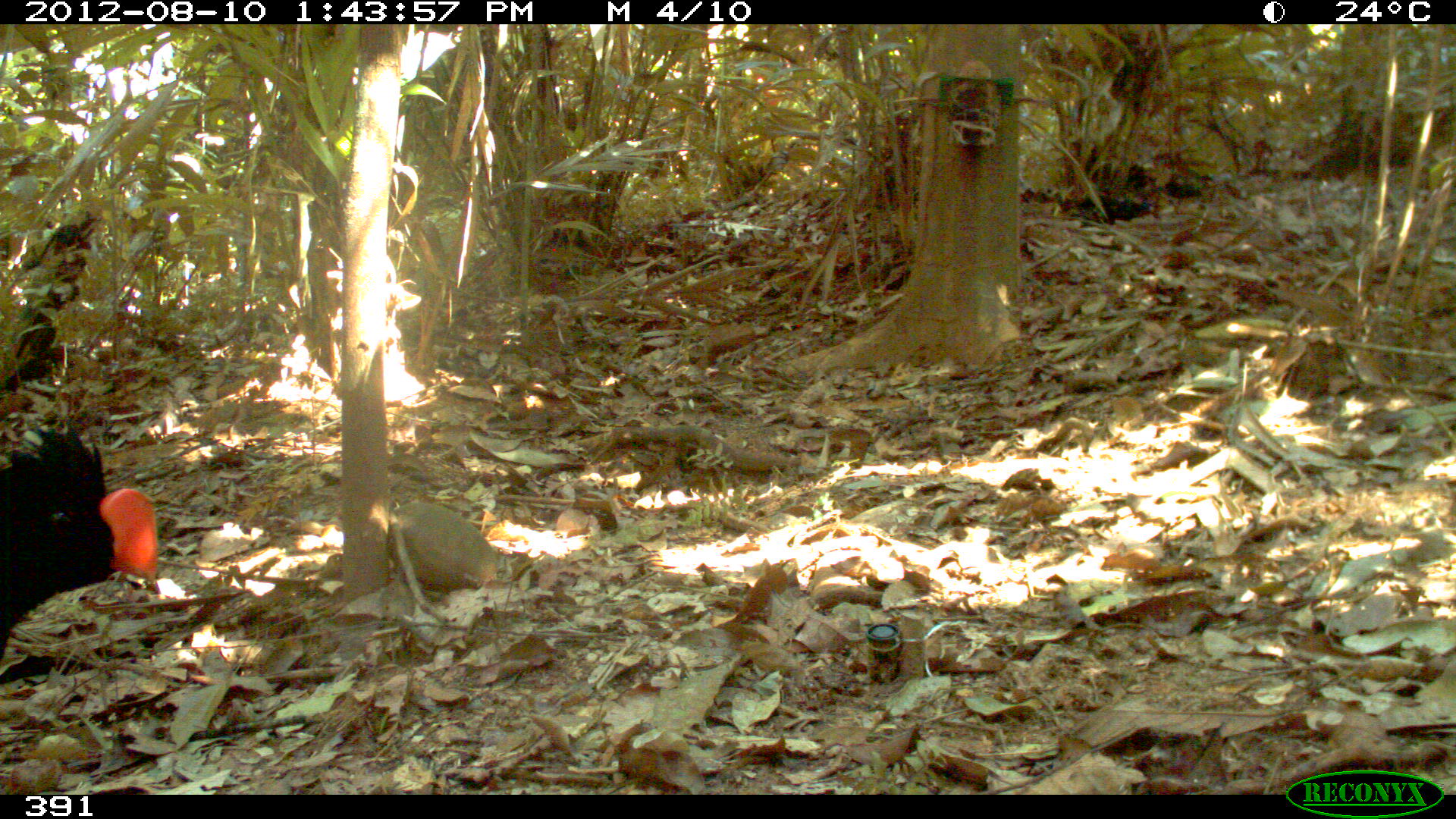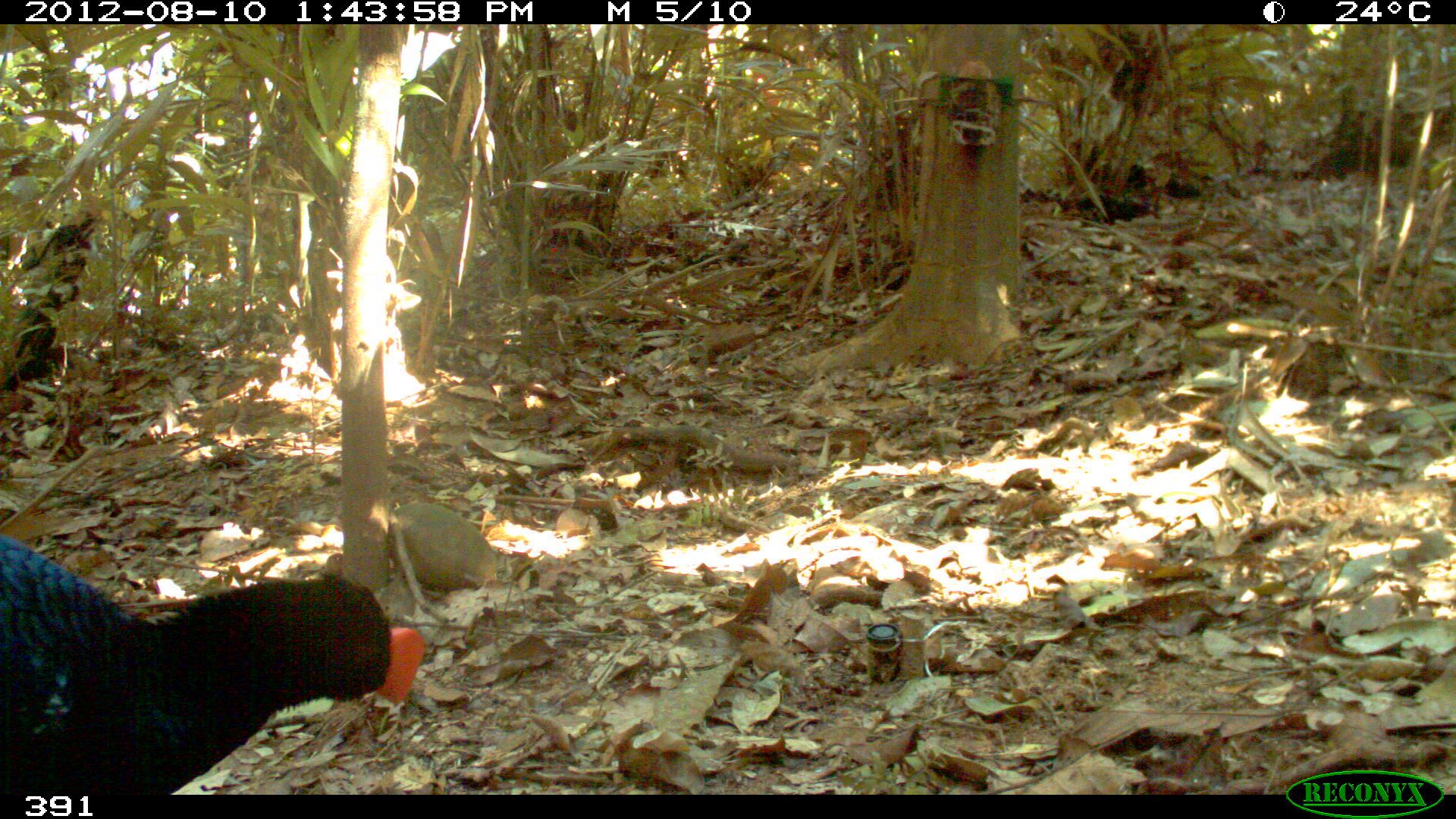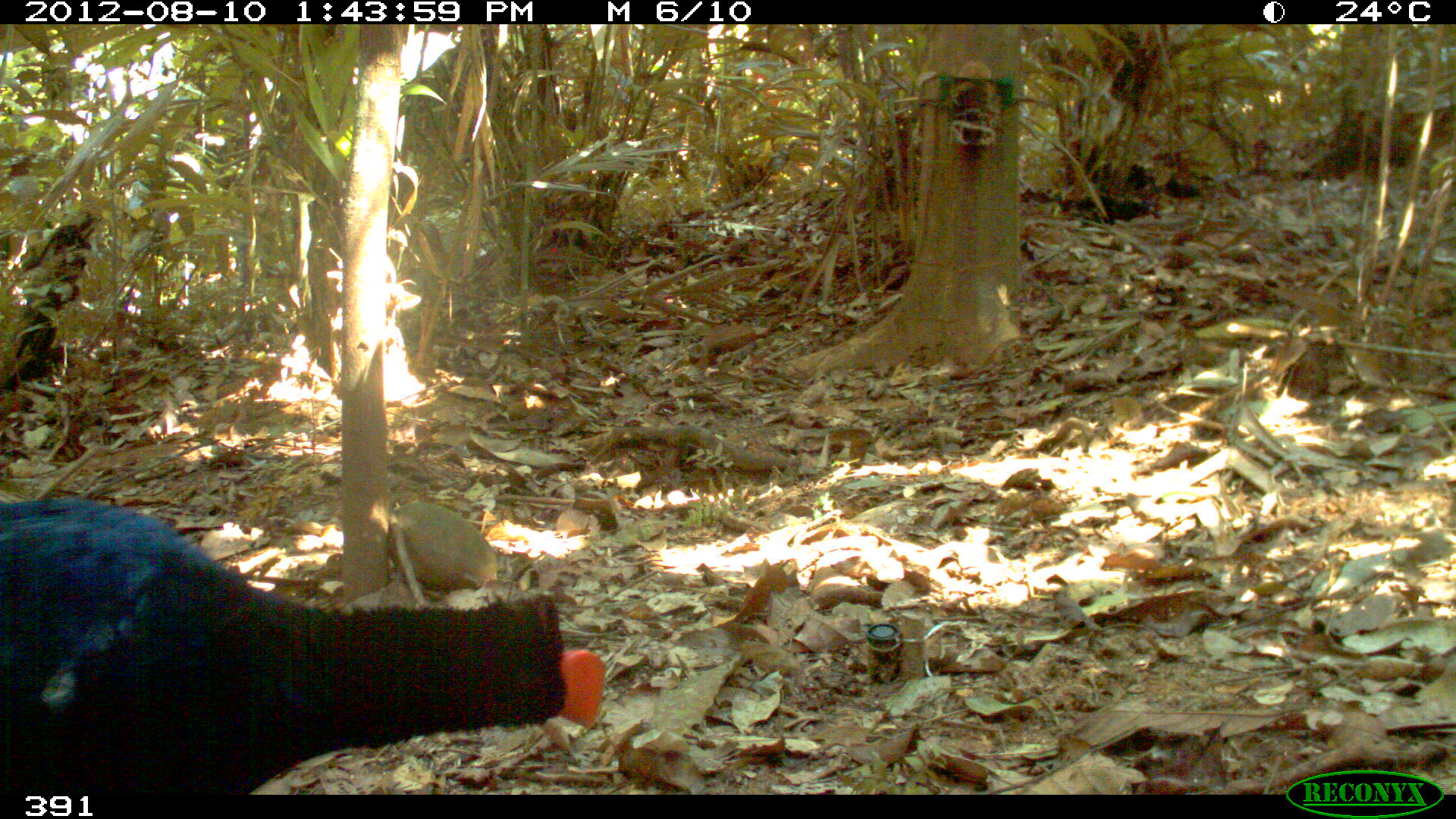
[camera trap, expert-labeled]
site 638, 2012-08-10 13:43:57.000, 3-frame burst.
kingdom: Animalia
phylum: Chordata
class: Aves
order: Galliformes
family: Cracidae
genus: Mitu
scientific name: Mitu tuberosum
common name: razor-billed curassow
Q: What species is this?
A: Mitu tuberosum (razor-billed curassow).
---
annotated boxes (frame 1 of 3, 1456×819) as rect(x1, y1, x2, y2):
mitu tuberosum: rect(0, 424, 158, 661)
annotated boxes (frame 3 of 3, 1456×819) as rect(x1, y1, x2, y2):
mitu tuberosum: rect(0, 498, 603, 793)